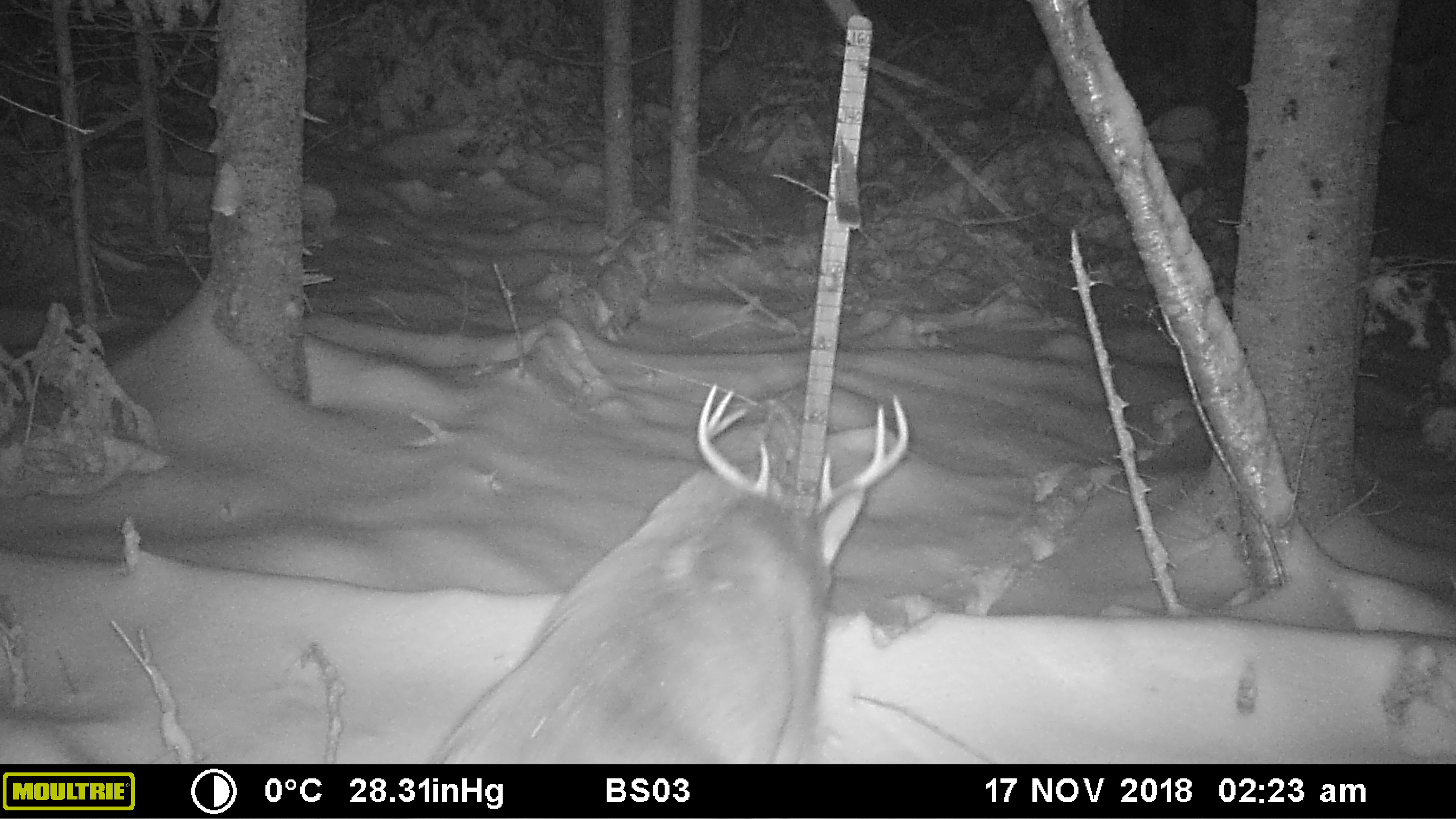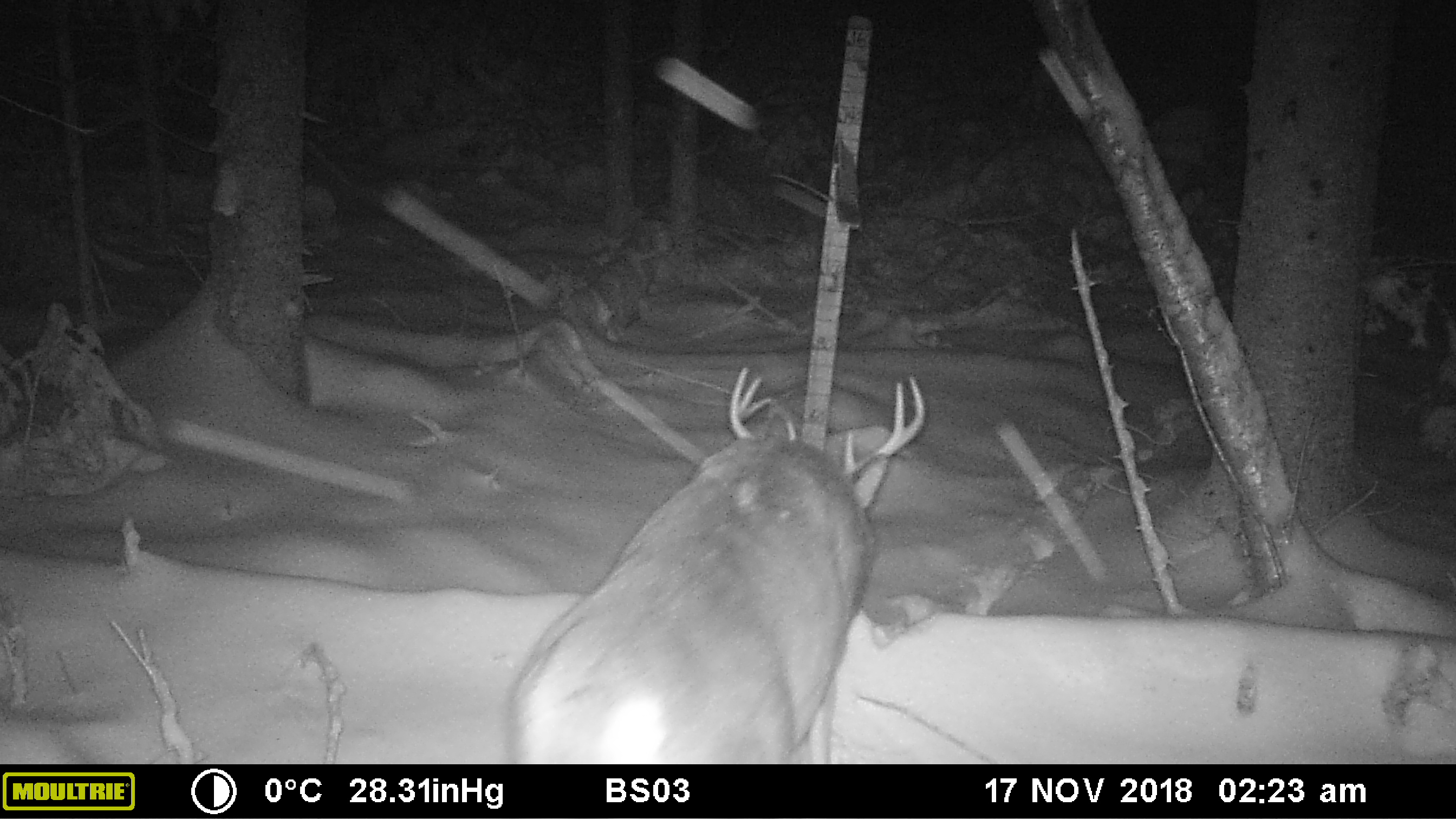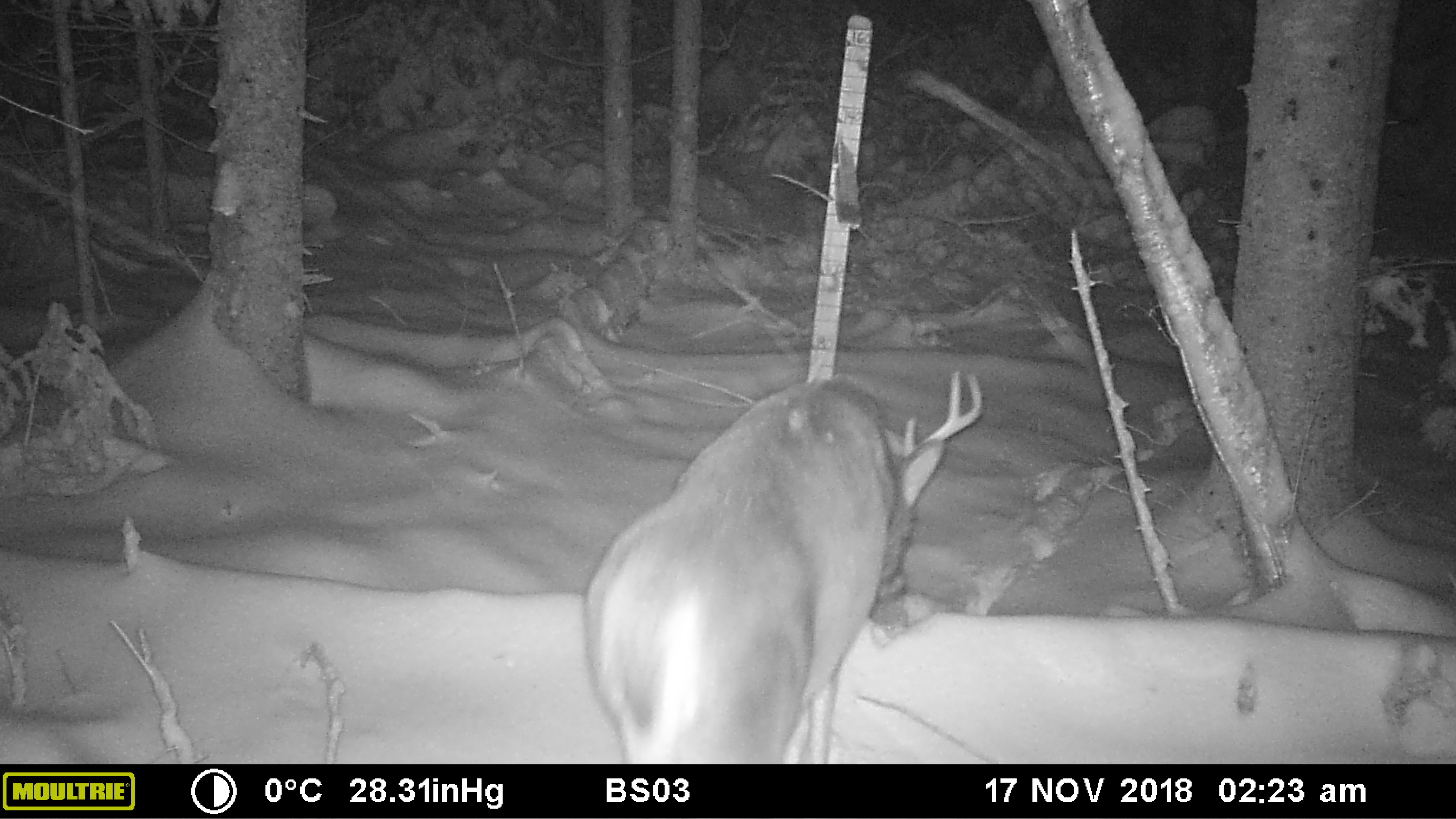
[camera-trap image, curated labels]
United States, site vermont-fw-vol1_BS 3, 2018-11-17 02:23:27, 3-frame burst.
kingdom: Animalia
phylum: Chordata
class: Mammalia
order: Artiodactyla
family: Cervidae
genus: Odocoileus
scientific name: Odocoileus virginianus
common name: white-tailed deer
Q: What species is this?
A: White-tailed deer (Odocoileus virginianus).